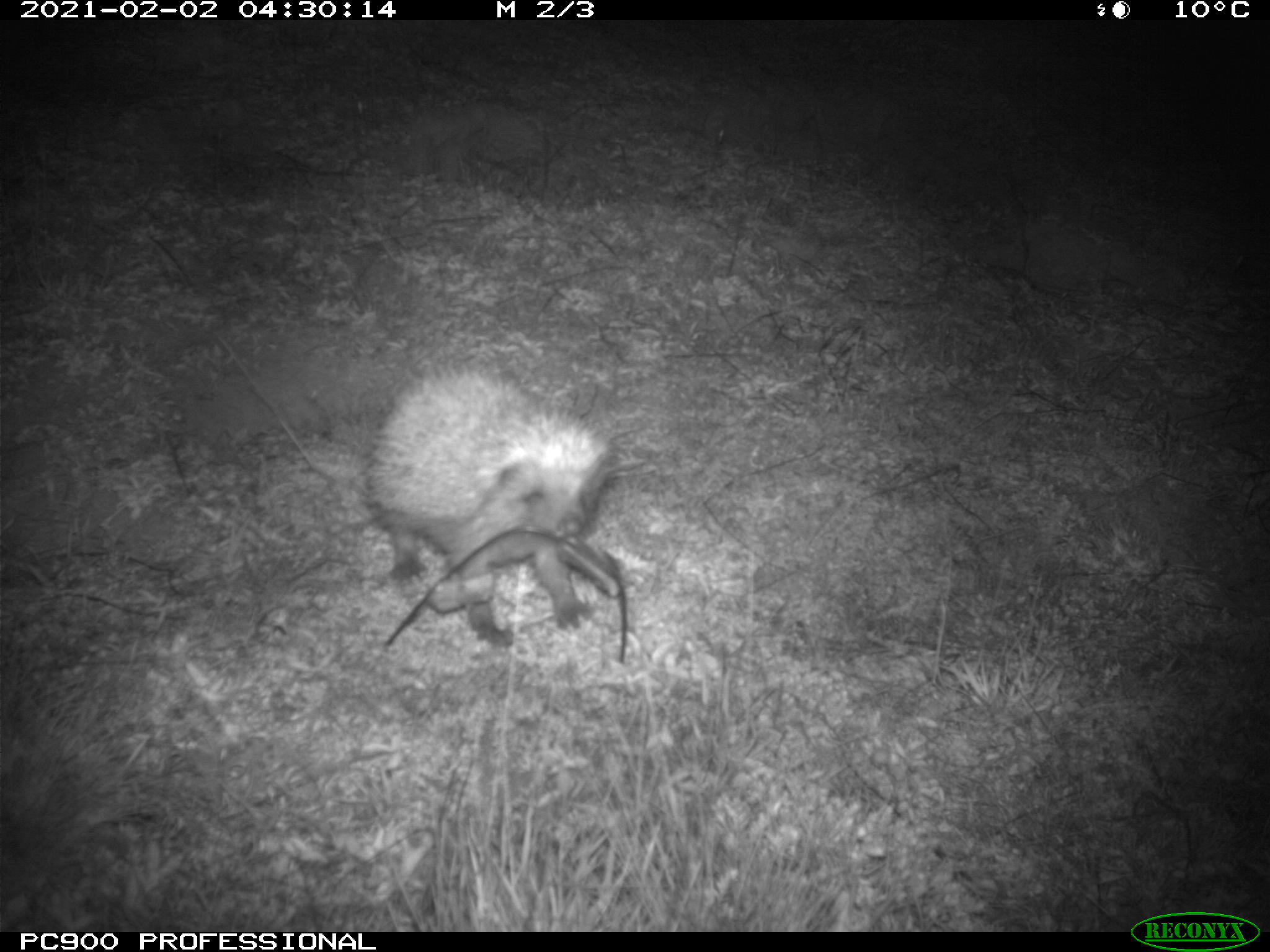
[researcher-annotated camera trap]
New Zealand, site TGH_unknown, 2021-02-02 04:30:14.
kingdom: Animalia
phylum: Chordata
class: Mammalia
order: Eulipotyphla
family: Erinaceidae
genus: Erinaceus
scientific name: Erinaceus europaeus europaeus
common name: european hedgehog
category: hedgehog